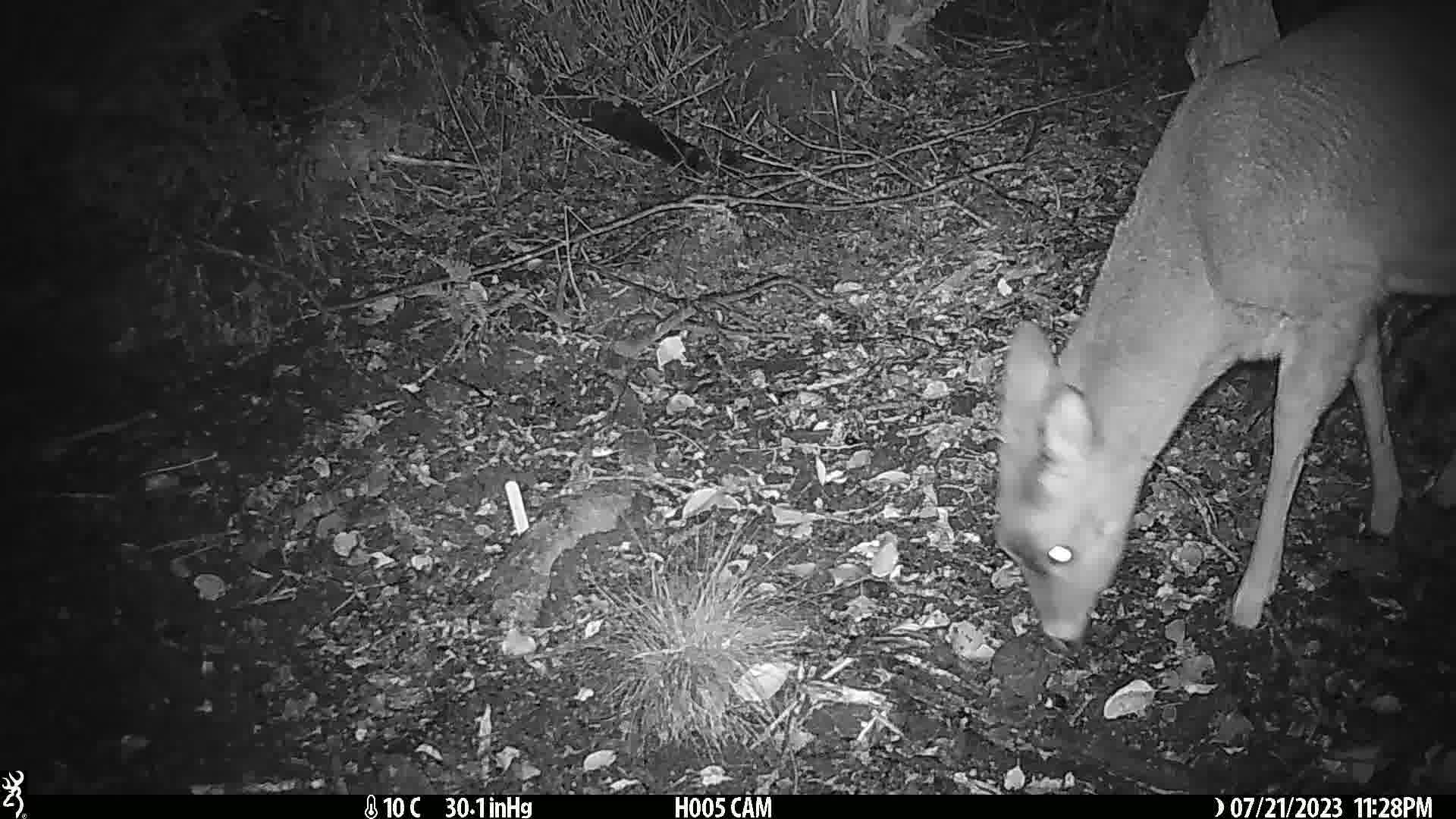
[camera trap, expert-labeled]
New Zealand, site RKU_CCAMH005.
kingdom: Animalia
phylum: Chordata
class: Mammalia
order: Artiodactyla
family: Cervidae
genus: Odocoileus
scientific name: Odocoileus virginianus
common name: white-tailed deer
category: white tailed deer